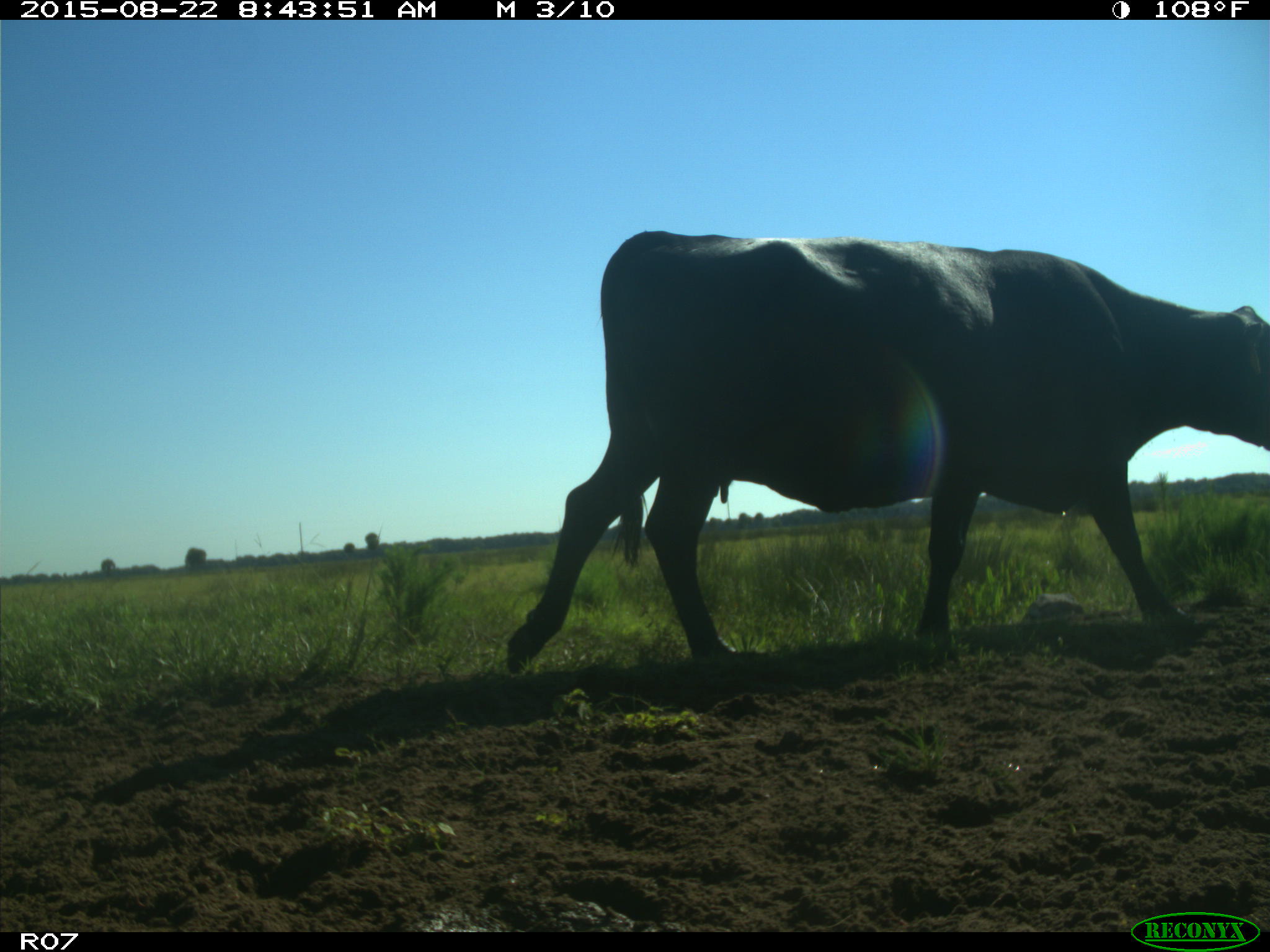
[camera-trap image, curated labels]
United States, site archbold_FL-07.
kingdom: Animalia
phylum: Chordata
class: Mammalia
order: Artiodactyla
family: Bovidae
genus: Bos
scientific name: Bos taurus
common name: domestic cow